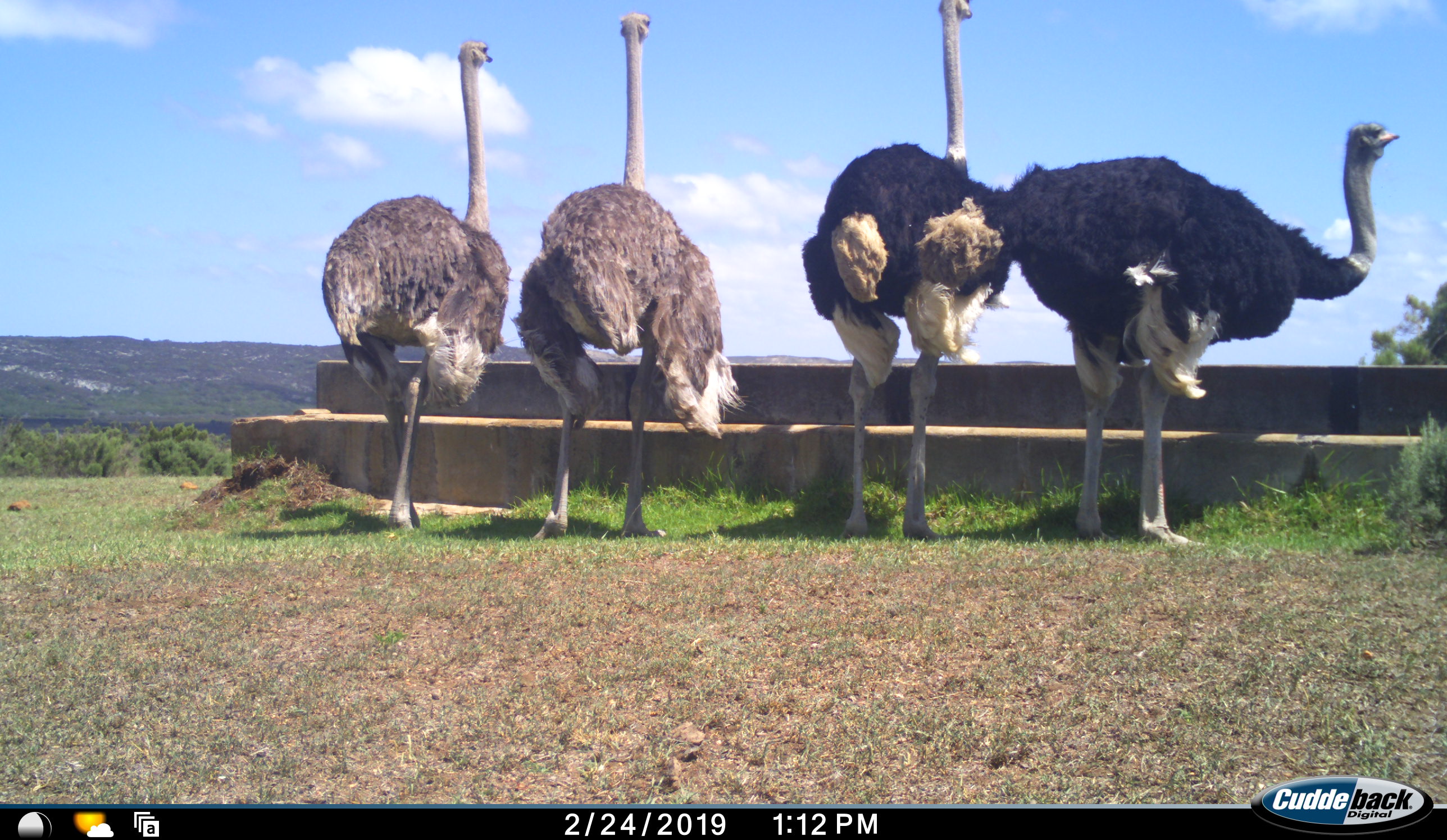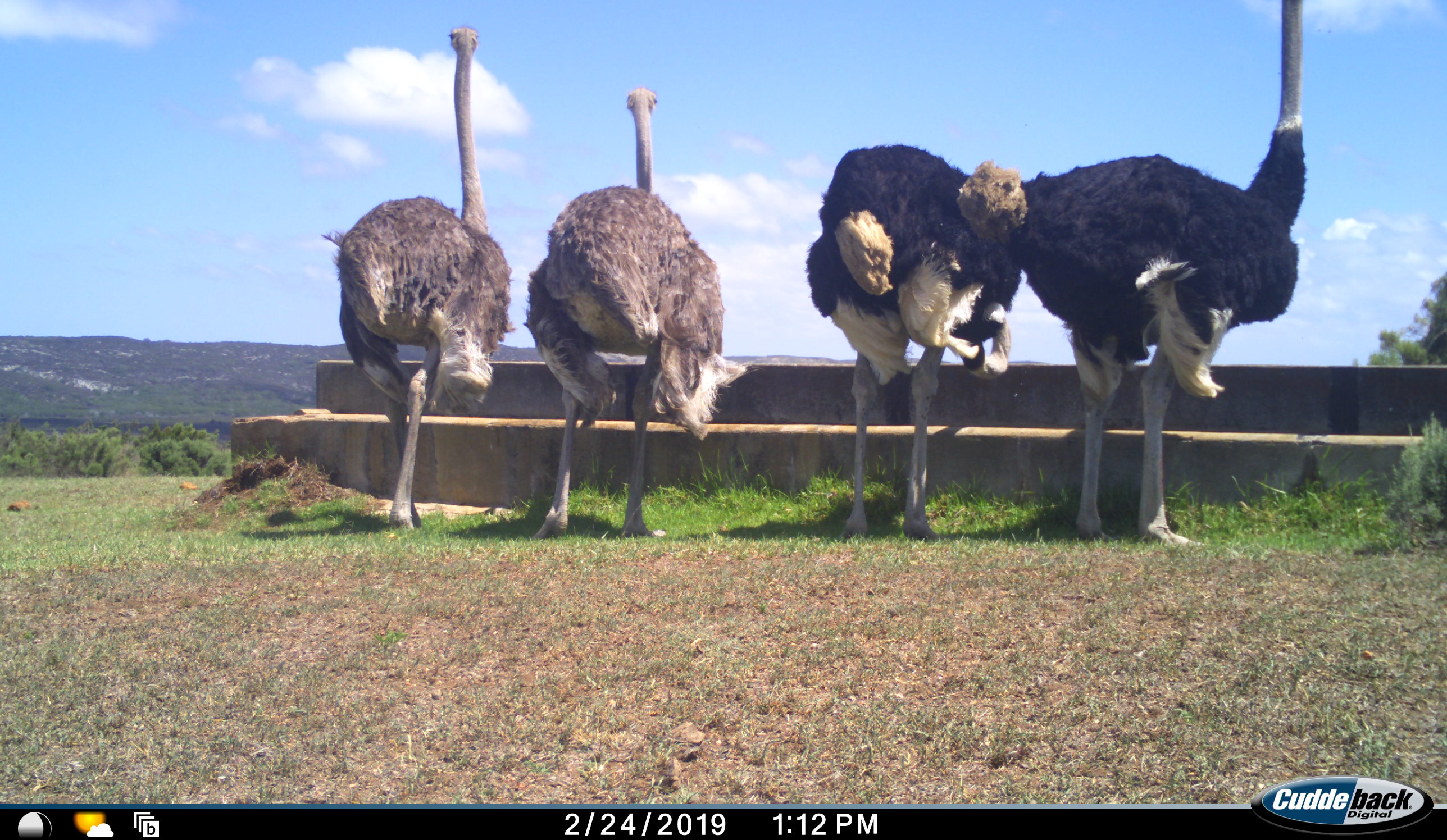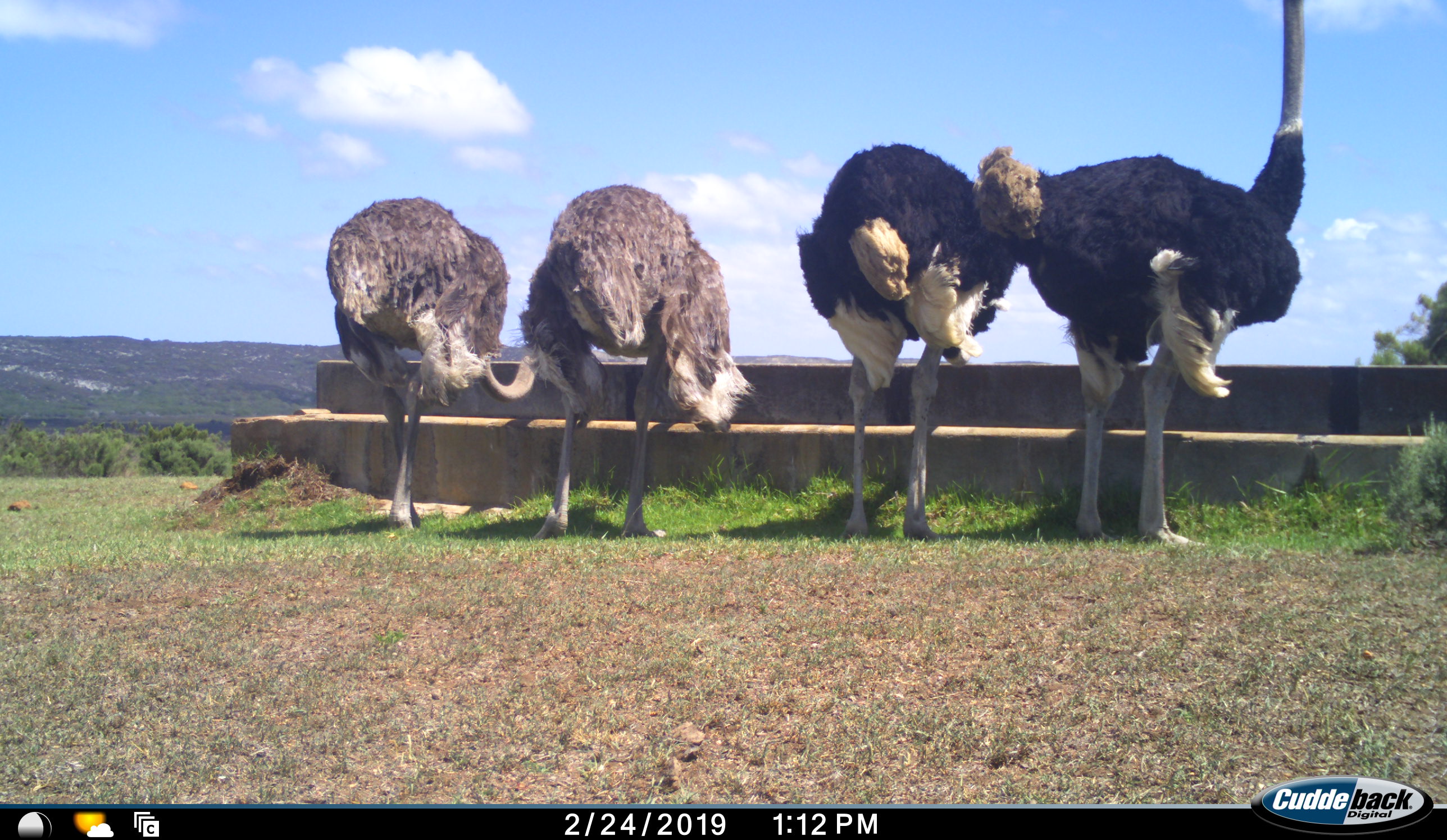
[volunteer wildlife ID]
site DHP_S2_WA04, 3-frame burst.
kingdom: Animalia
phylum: Chordata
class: Aves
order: Struthioniformes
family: Struthionidae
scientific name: Struthionidae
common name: ostrich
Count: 4.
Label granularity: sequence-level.